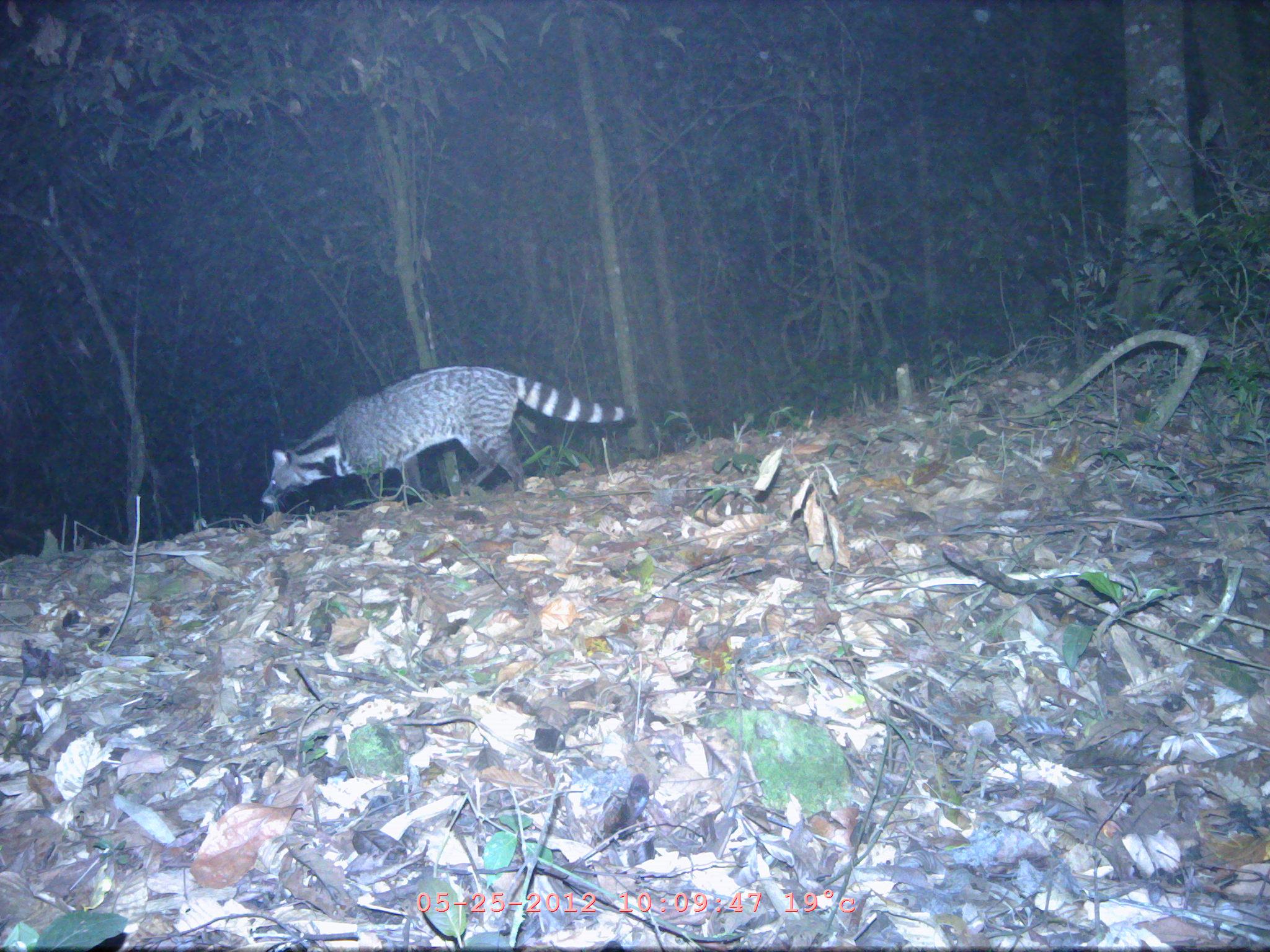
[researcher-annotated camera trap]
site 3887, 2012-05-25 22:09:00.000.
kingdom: Animalia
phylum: Chordata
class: Mammalia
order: Carnivora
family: Viverridae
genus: Viverra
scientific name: Viverra zibetha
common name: large indian civet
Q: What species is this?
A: Viverra zibetha (large indian civet).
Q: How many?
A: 1.